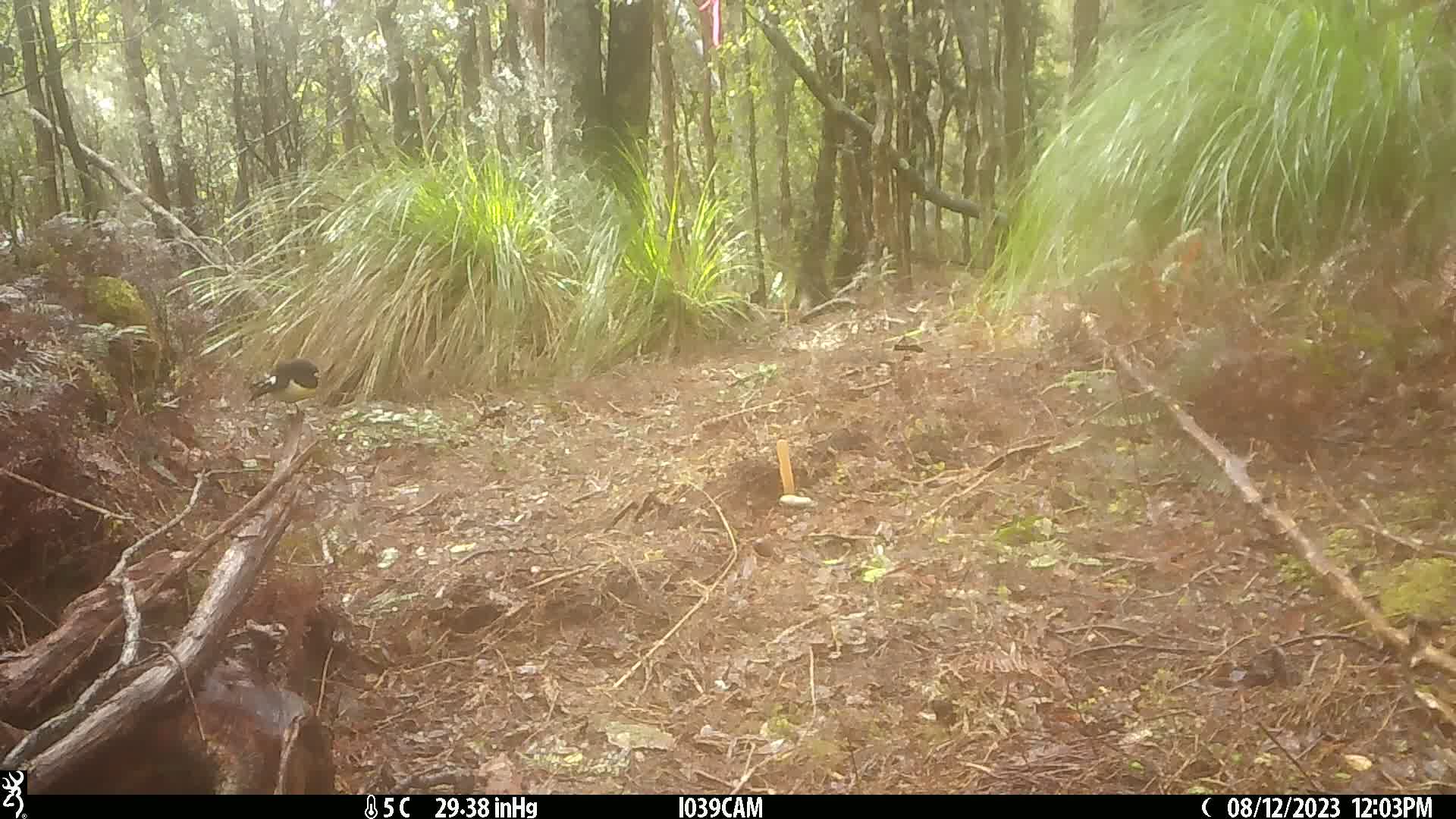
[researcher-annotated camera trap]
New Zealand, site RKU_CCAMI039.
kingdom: Animalia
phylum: Chordata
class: Aves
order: Passeriformes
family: Petroicidae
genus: Petroica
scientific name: Petroica macrocephala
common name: tomtit